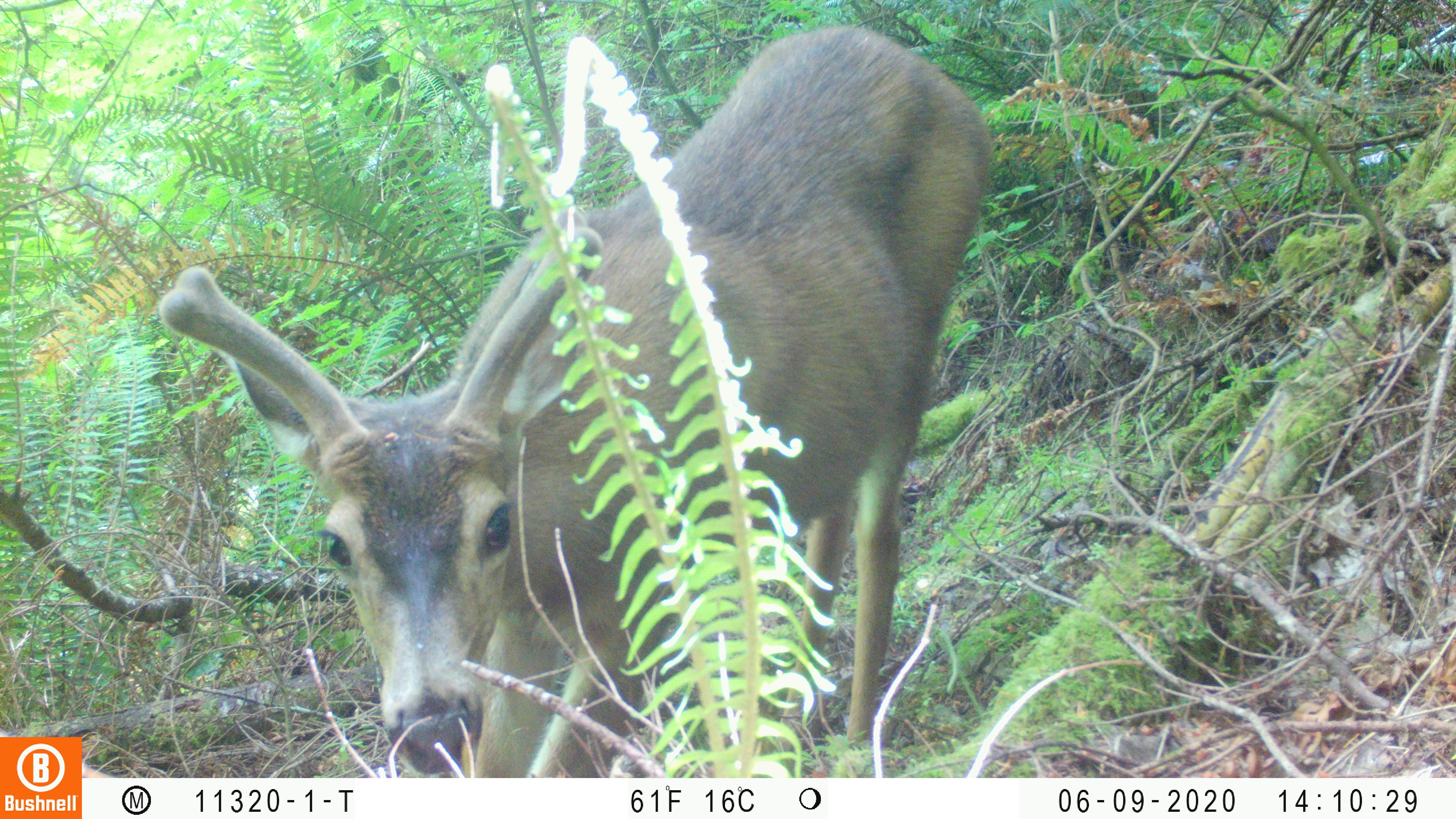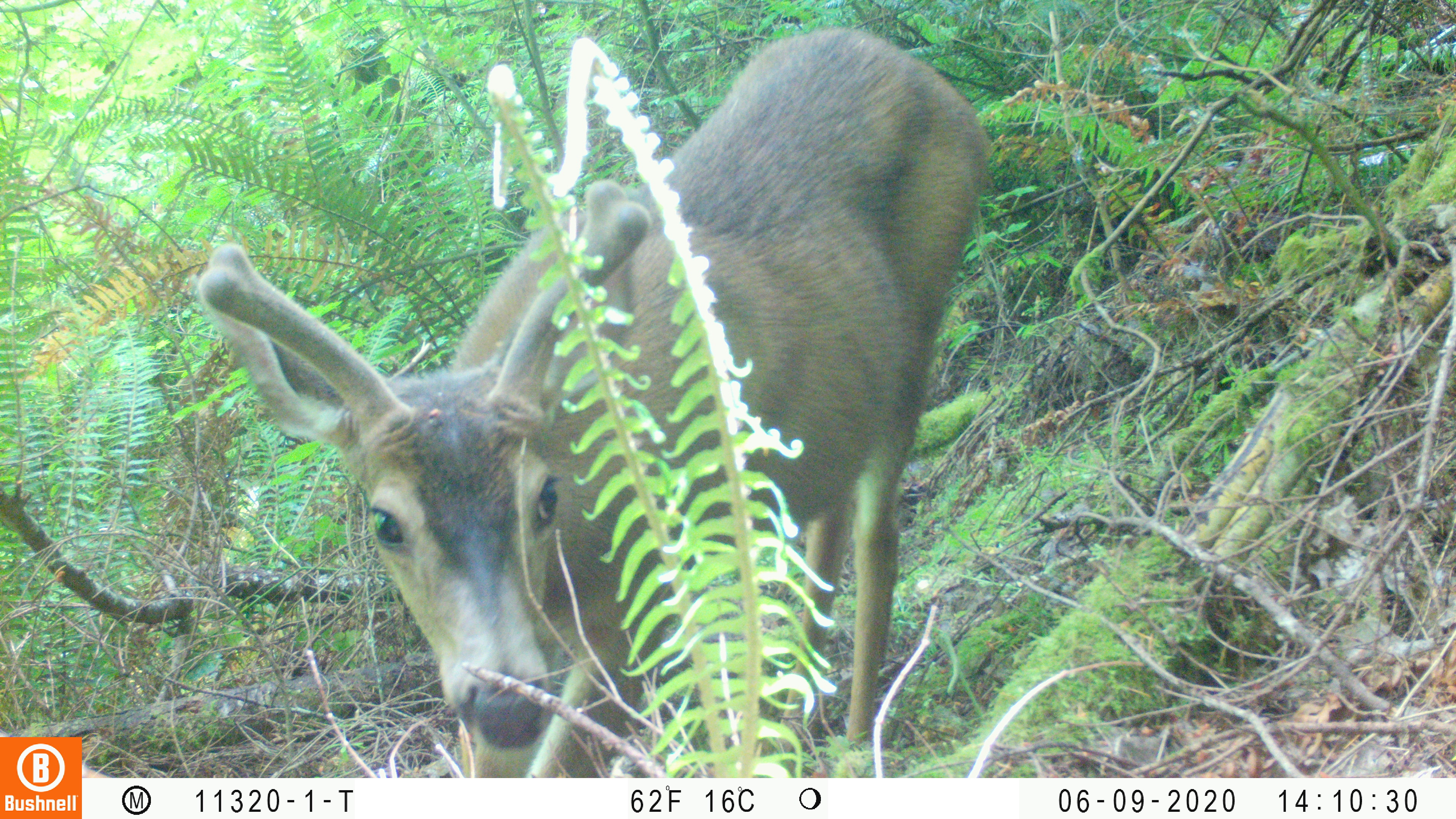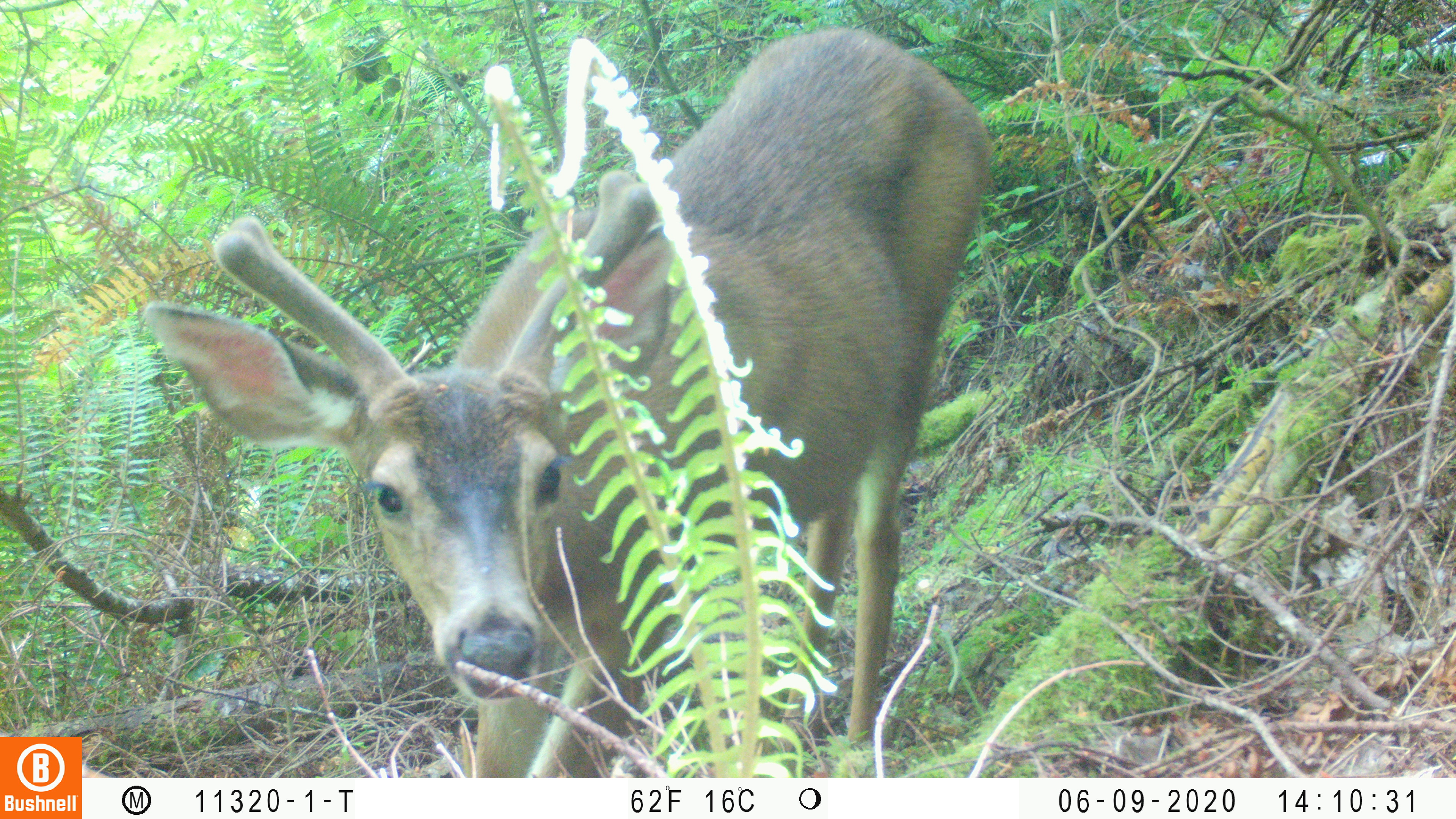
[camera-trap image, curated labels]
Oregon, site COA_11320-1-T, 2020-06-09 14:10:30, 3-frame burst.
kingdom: Animalia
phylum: Chordata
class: Mammalia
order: Artiodactyla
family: Cervidae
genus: Odocoileus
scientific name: Odocoileus hemionus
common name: black-tailed deer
Black-tailed deer (Odocoileus hemionus).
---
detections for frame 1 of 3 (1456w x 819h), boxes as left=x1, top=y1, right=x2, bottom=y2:
black-tailed deer: left=152, top=16, right=1009, bottom=774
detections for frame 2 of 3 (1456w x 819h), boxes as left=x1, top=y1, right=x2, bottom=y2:
black-tailed deer: left=186, top=15, right=1000, bottom=770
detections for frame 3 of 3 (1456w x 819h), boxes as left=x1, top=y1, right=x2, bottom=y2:
black-tailed deer: left=129, top=19, right=1007, bottom=770